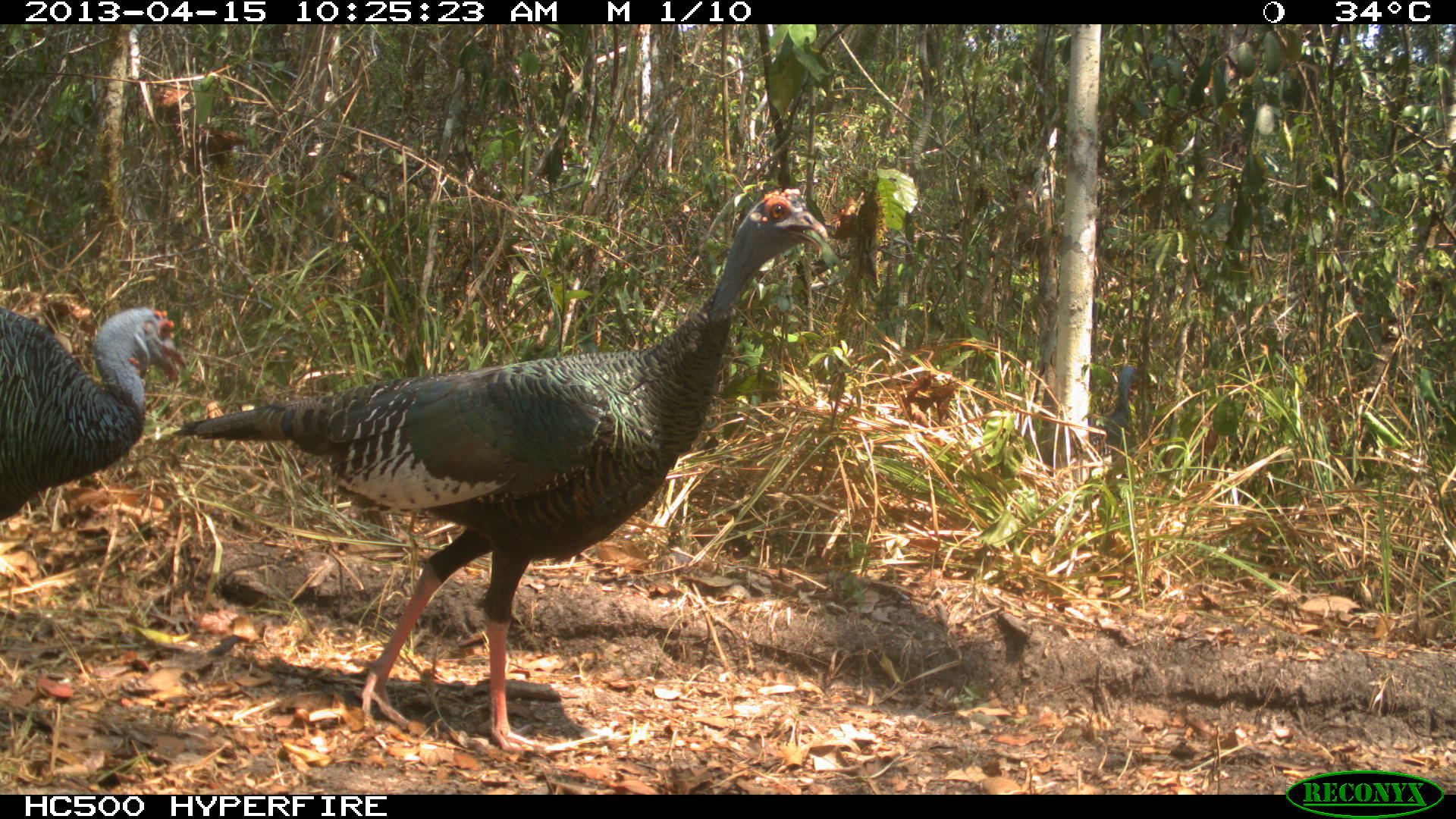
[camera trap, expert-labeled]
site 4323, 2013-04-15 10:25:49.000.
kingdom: Animalia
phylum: Chordata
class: Aves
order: Galliformes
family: Phasianidae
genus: Meleagris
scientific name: Meleagris ocellata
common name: ocellated turkey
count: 2